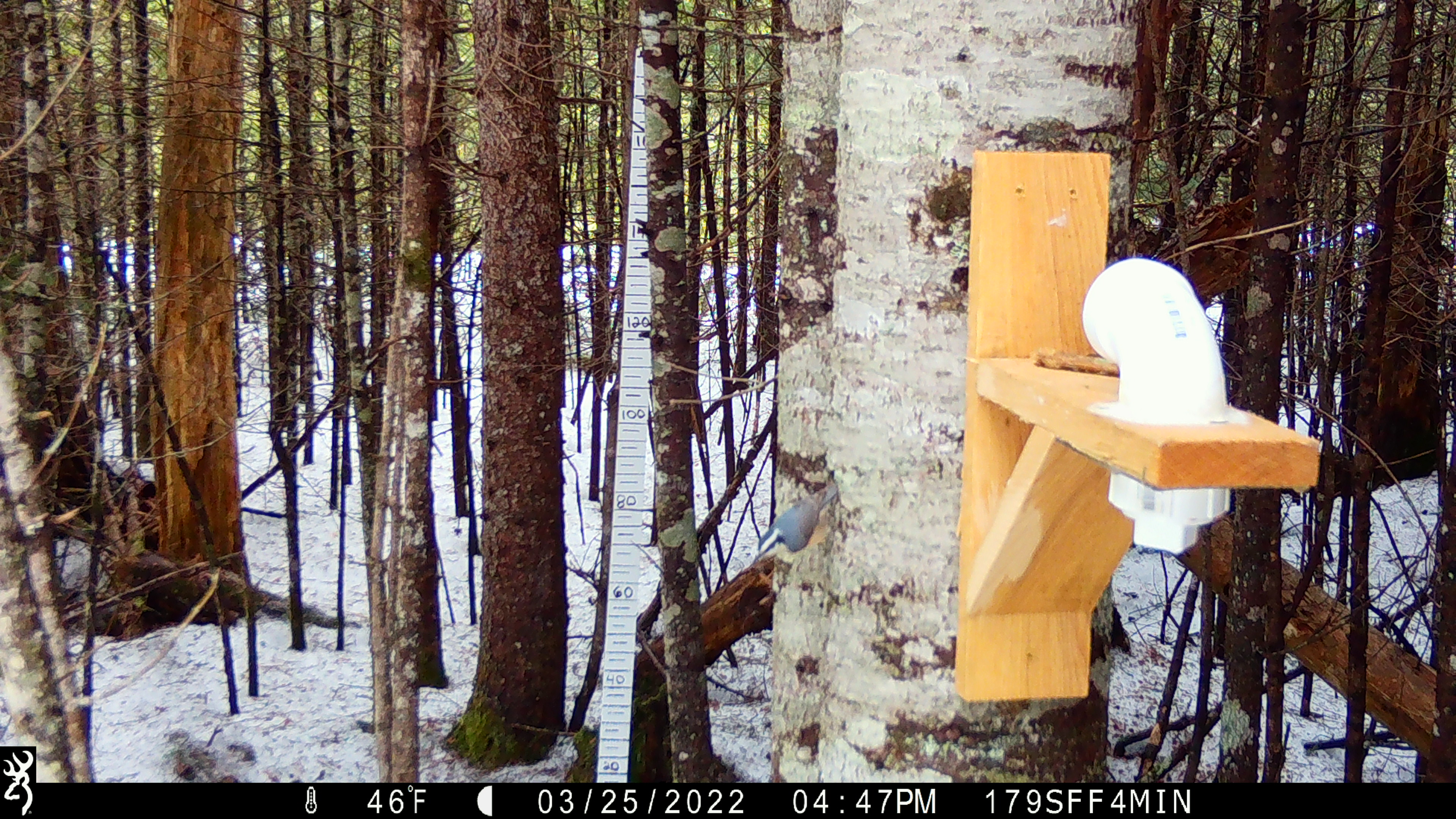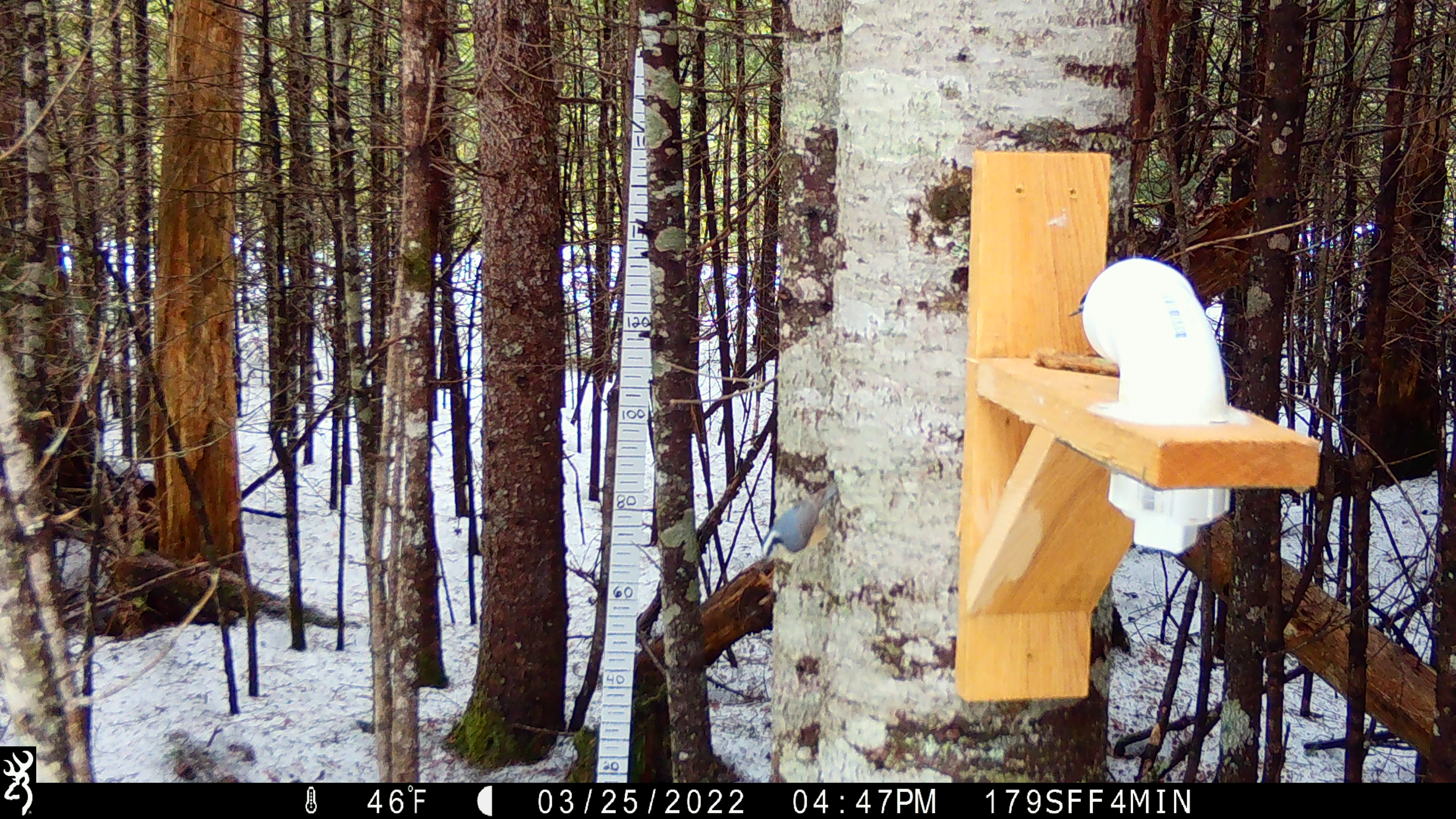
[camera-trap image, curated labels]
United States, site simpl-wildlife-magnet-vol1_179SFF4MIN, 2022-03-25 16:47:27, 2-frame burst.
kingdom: Animalia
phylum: Chordata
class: Aves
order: Passeriformes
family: Sittidae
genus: Sitta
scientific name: Sitta canadensis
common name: red-breasted nuthatch